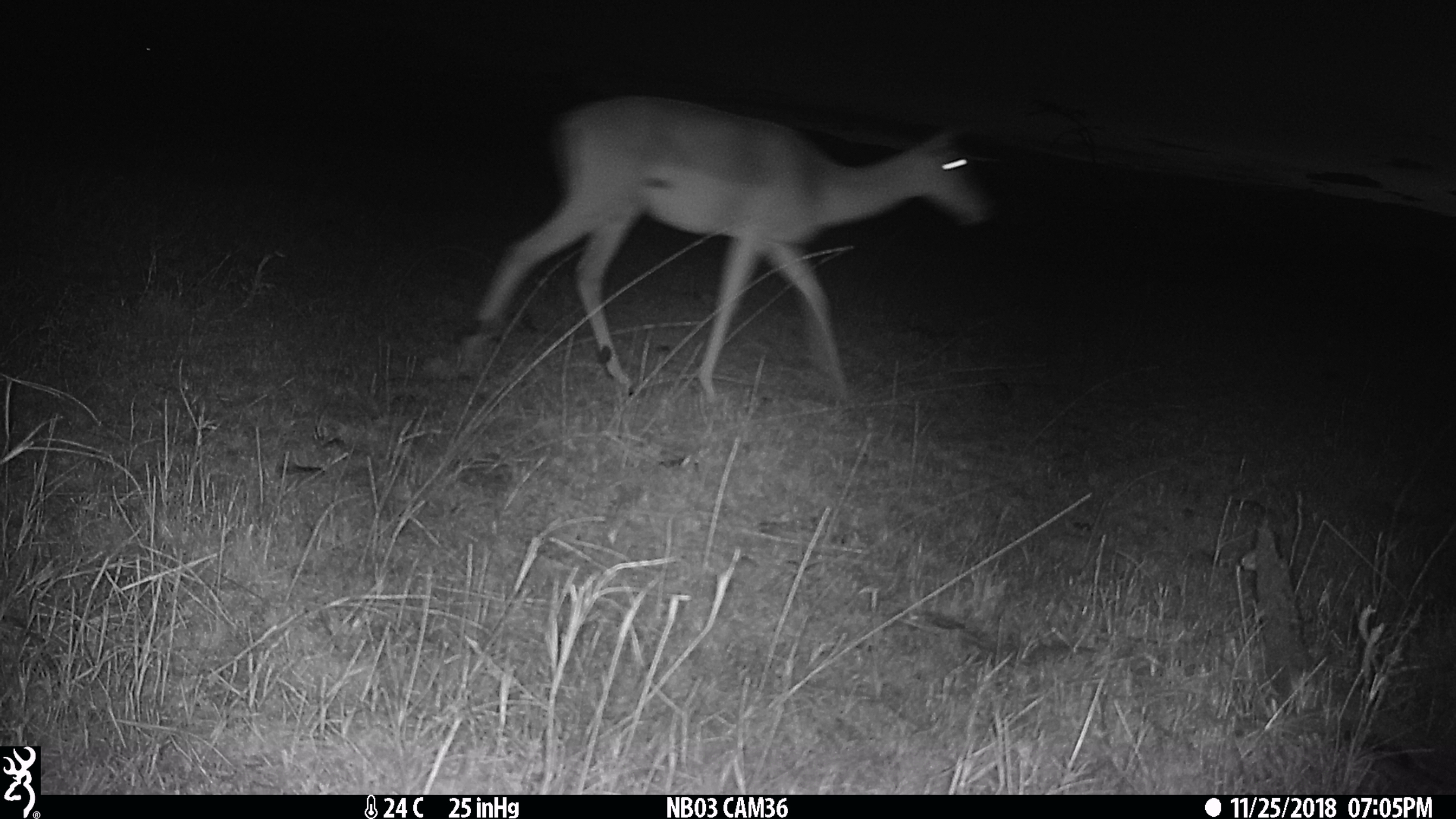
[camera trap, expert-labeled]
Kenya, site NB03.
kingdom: Animalia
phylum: Chordata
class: Mammalia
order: Artiodactyla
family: Bovidae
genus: Aepyceros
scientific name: Aepyceros melampus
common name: impala